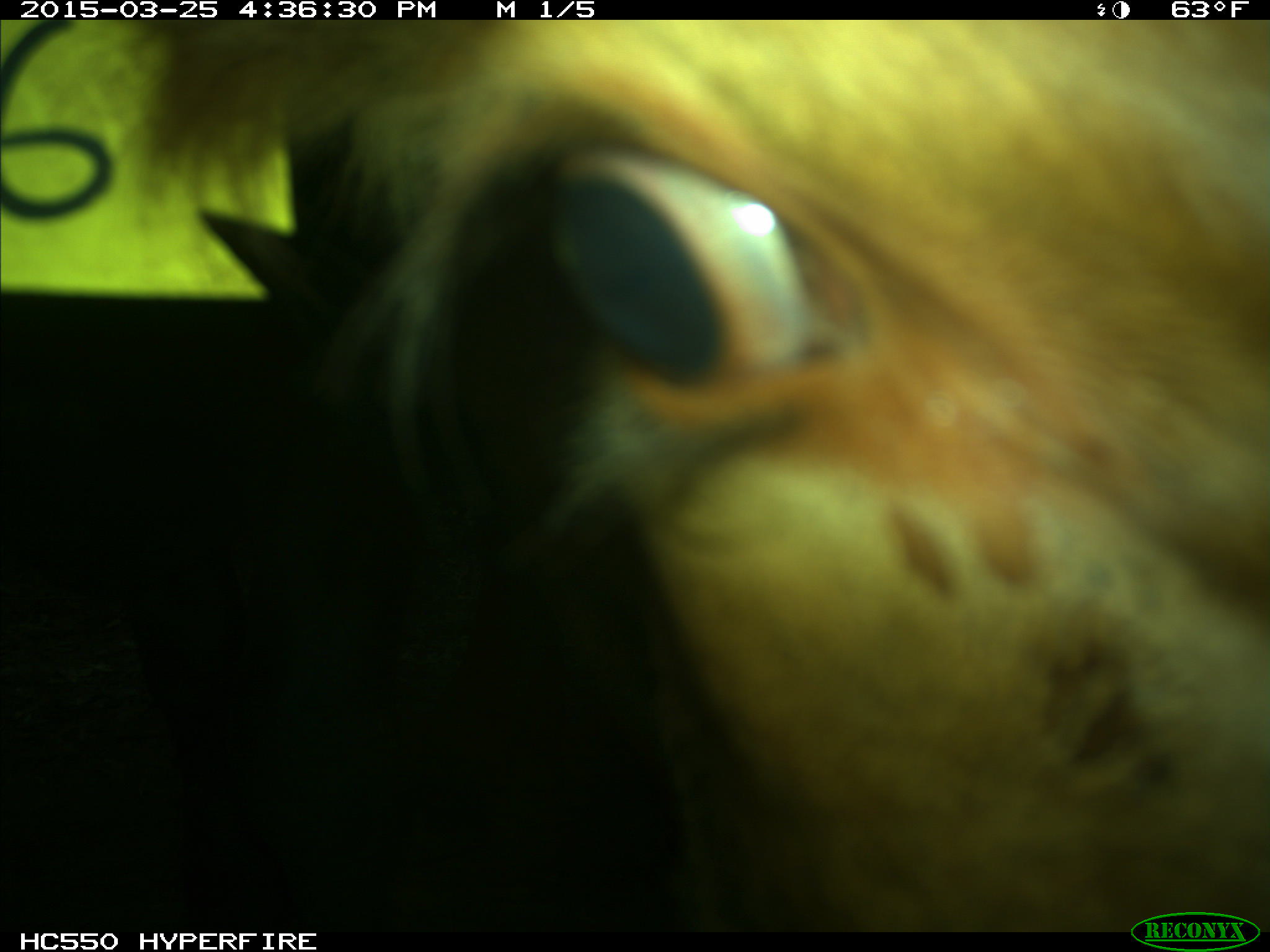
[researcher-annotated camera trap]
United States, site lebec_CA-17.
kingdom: Animalia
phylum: Chordata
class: Mammalia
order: Artiodactyla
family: Bovidae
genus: Bos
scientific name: Bos taurus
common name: domestic cow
Bos taurus (domestic cow).